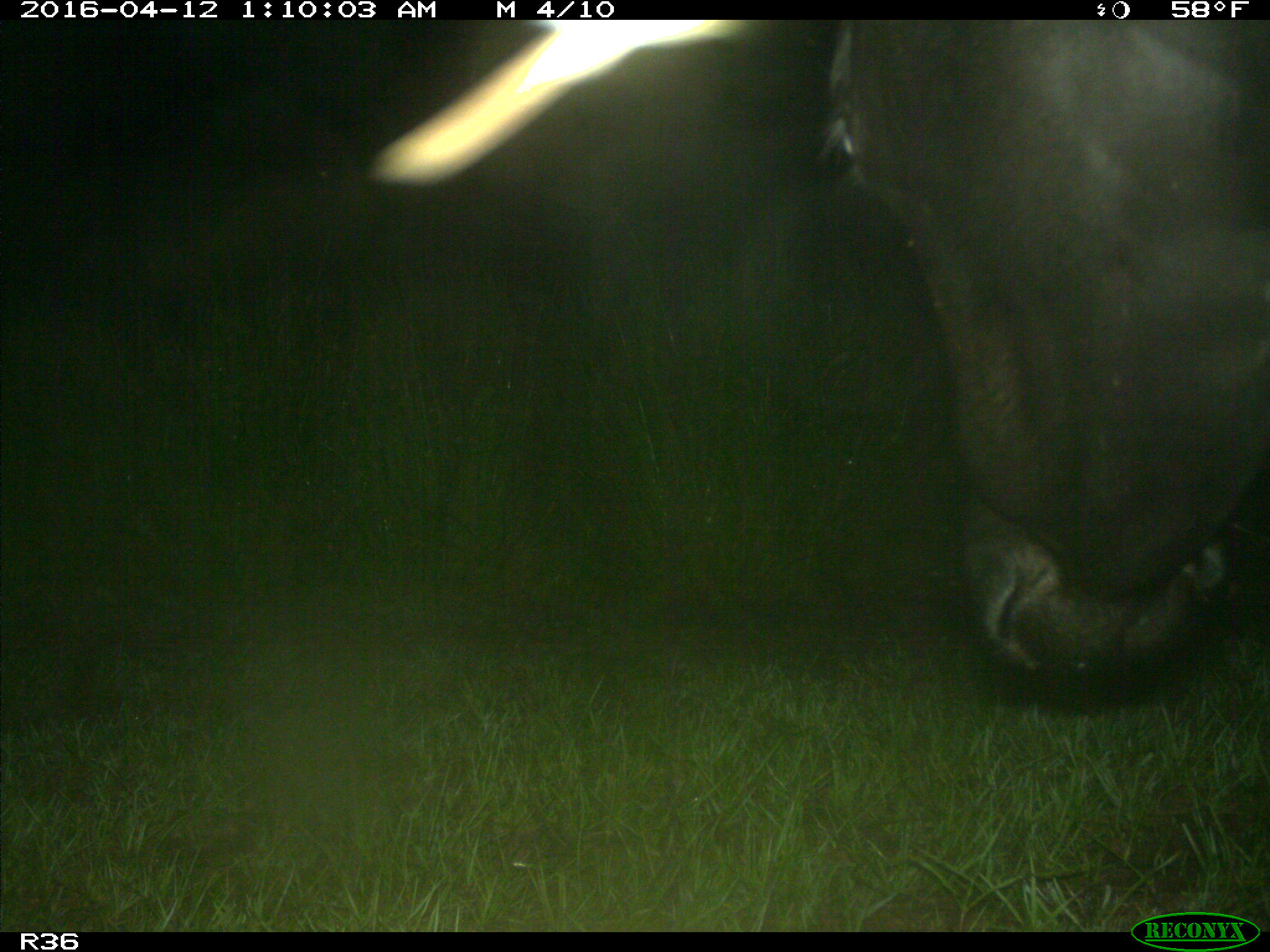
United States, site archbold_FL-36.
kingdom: Animalia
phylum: Chordata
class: Mammalia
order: Artiodactyla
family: Bovidae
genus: Bos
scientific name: Bos taurus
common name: domestic cow